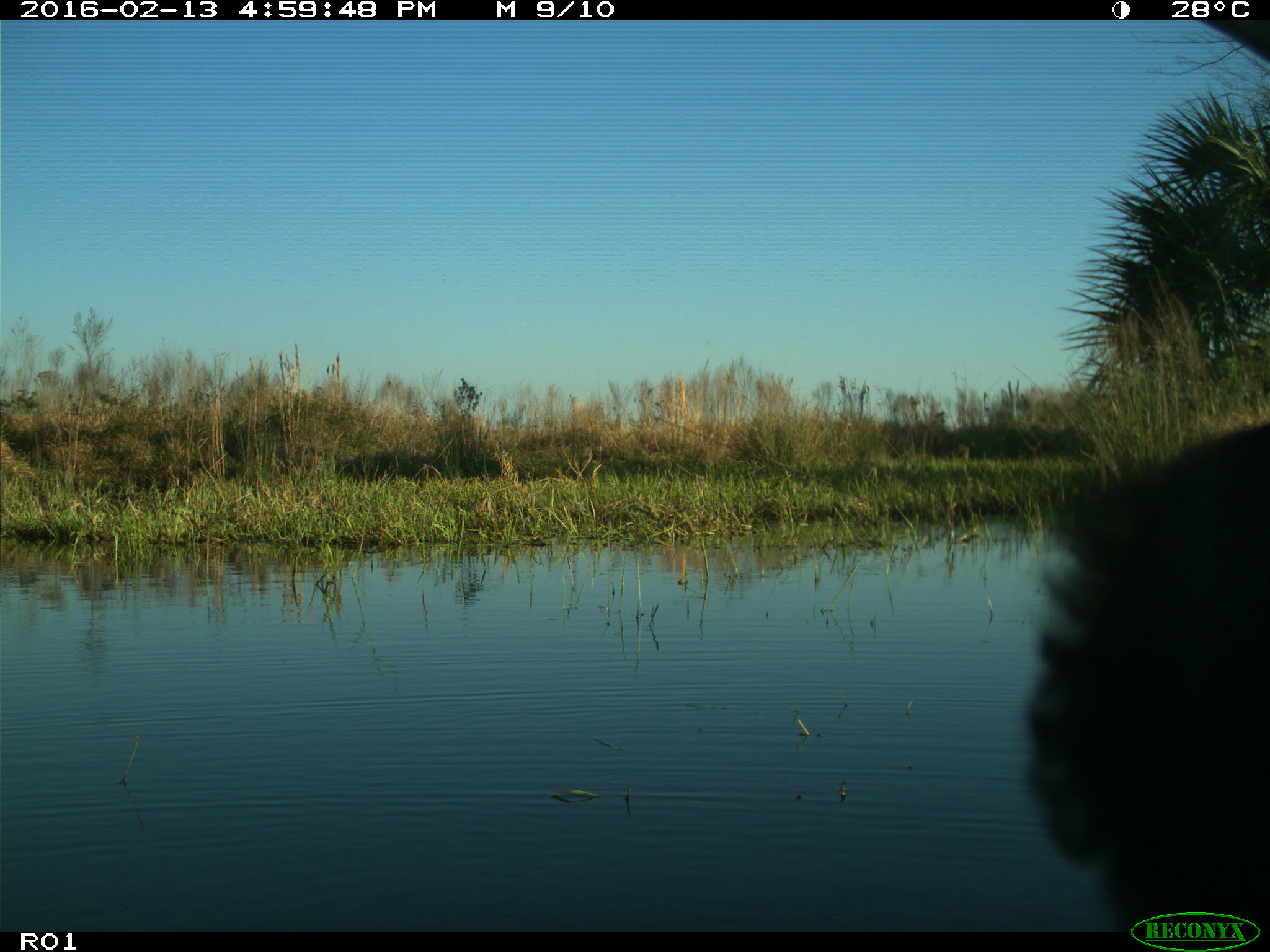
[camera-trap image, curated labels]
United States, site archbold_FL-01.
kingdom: Animalia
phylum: Chordata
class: Mammalia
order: Artiodactyla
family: Bovidae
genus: Bos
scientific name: Bos taurus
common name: domestic cow